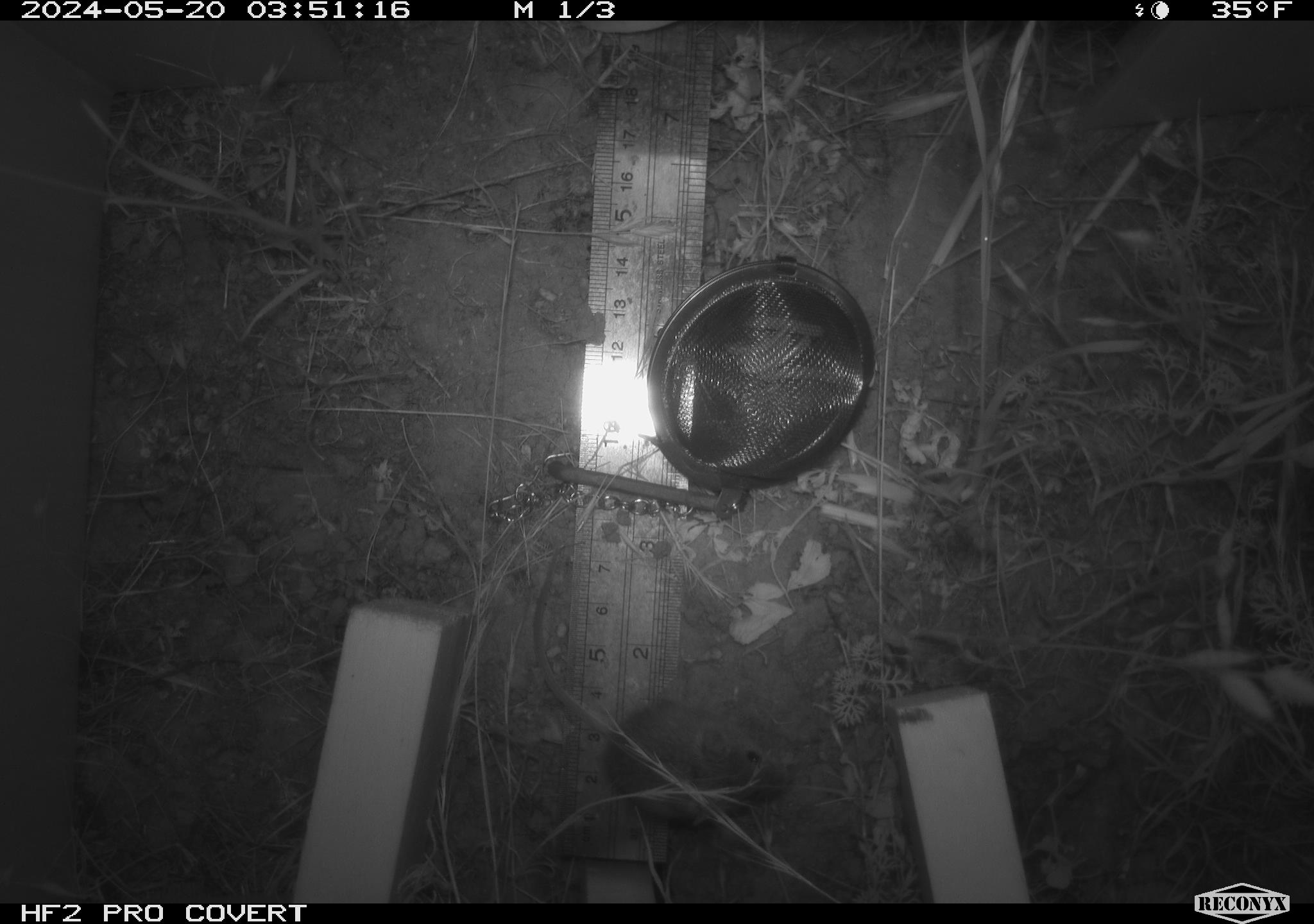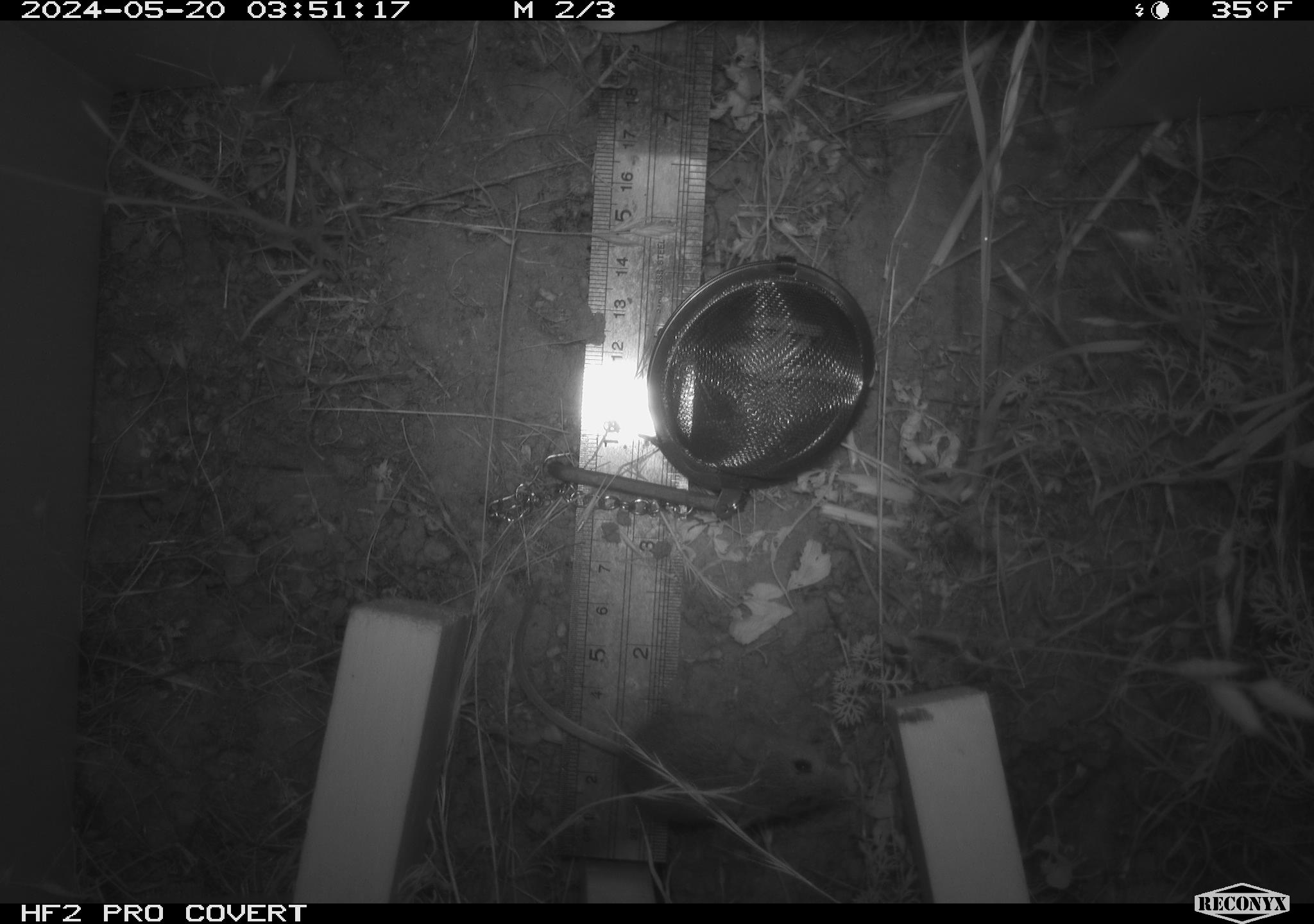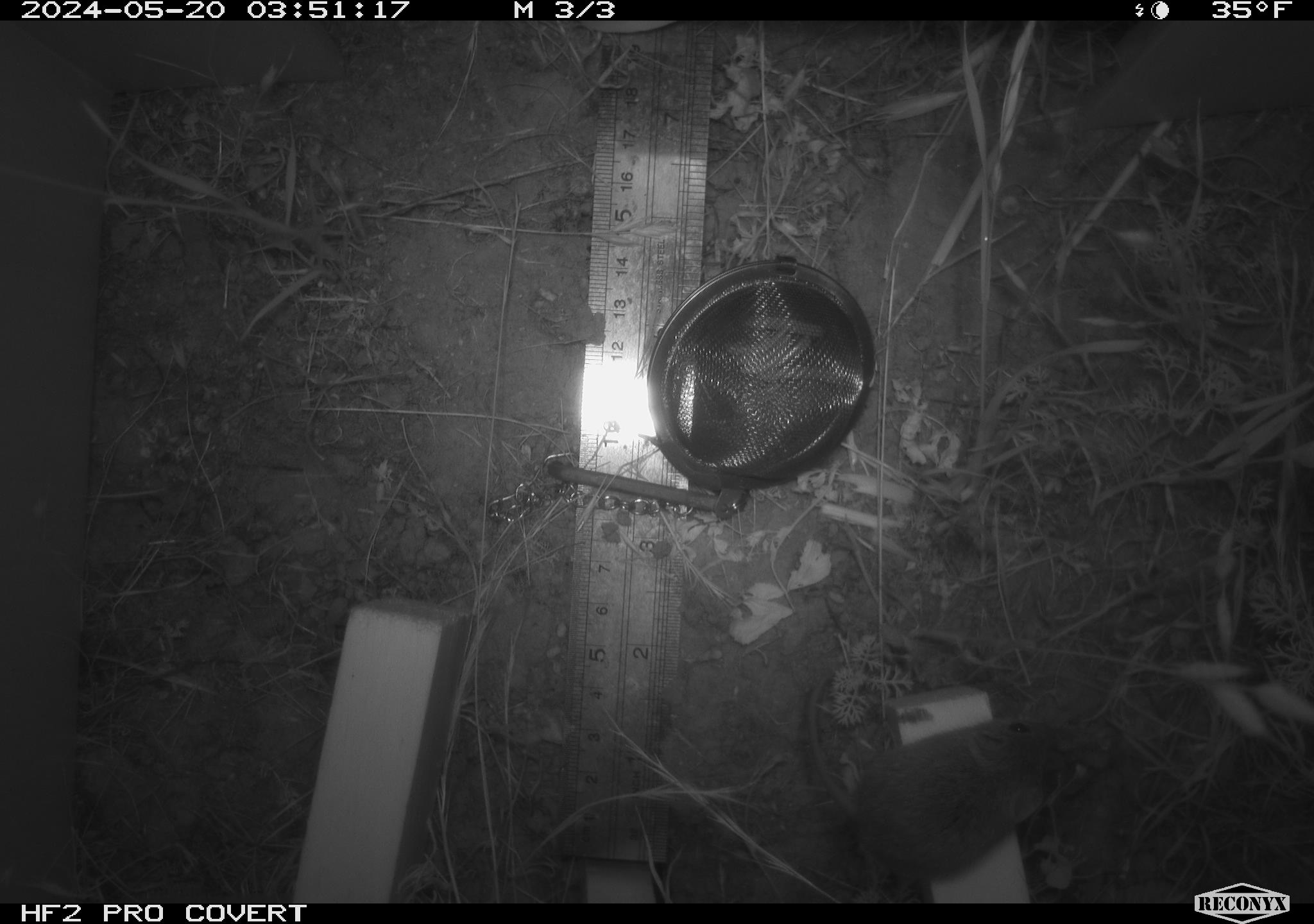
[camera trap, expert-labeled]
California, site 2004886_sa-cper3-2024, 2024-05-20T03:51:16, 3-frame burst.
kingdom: Animalia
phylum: Chordata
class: Mammalia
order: Rodentia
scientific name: Rodentia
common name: rodent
Rodent (Rodentia).